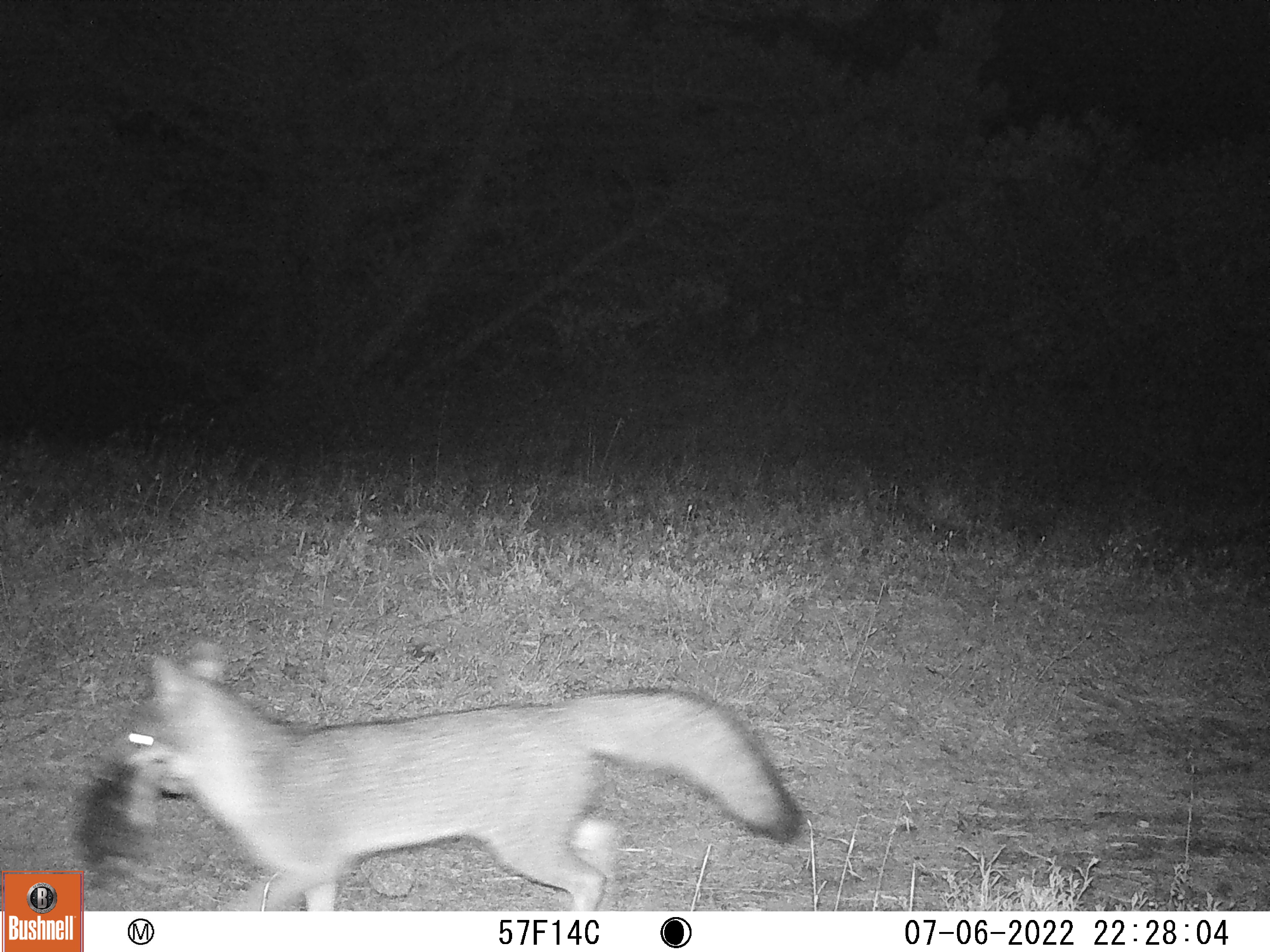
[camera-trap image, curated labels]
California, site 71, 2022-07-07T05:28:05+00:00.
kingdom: Animalia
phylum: Chordata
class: Mammalia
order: Carnivora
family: Canidae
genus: Urocyon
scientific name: Urocyon cinereoargenteus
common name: gray fox